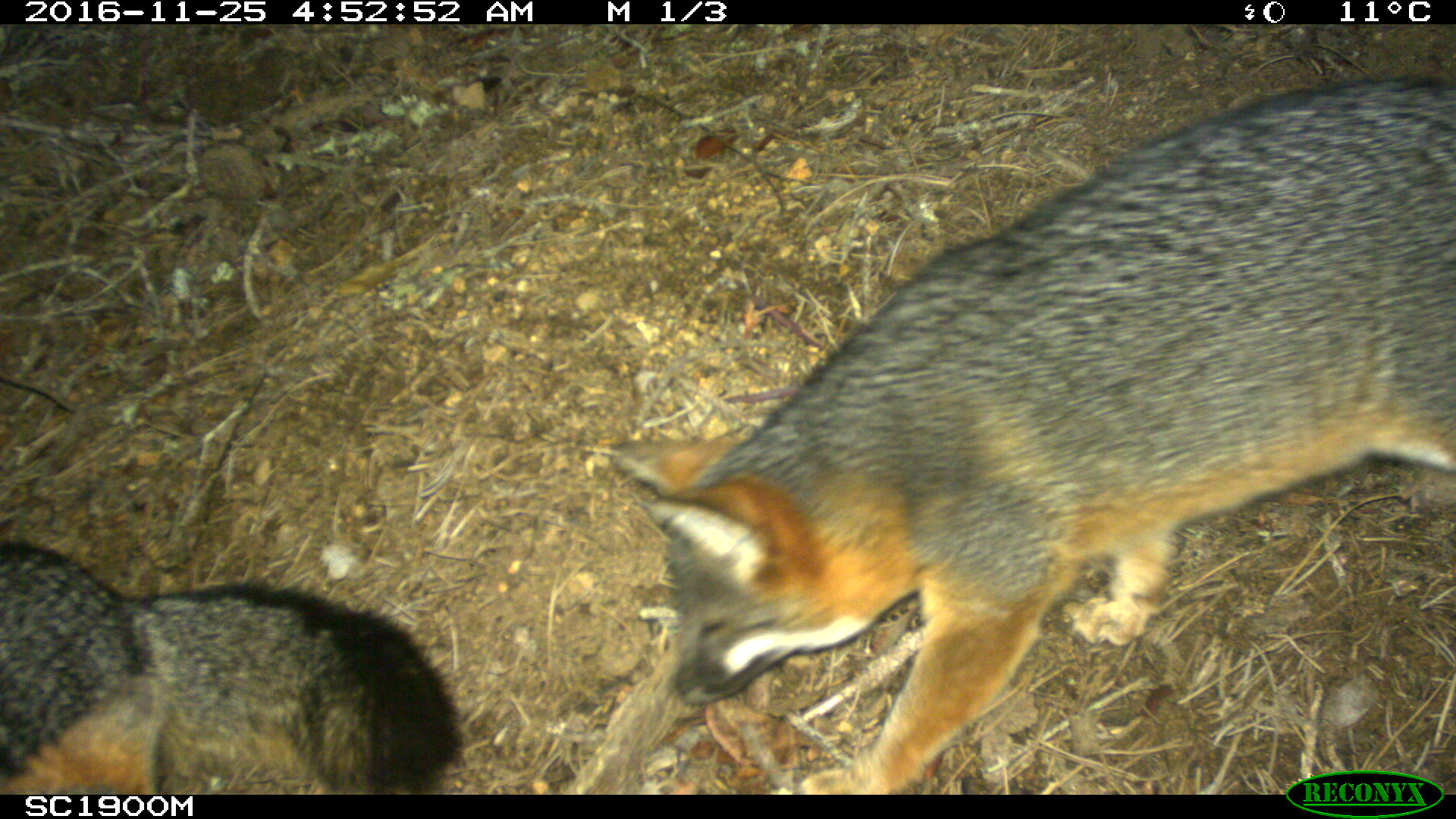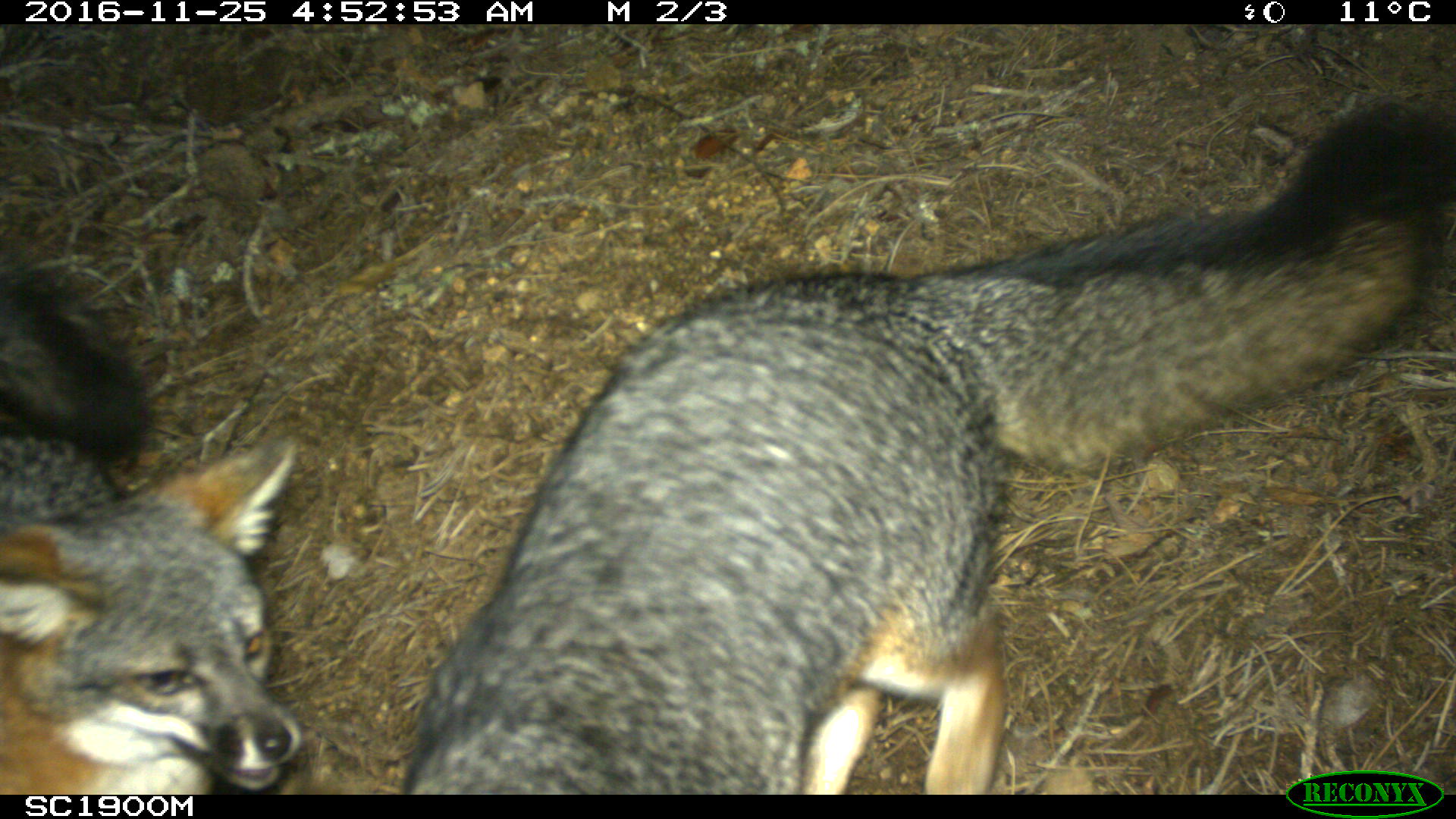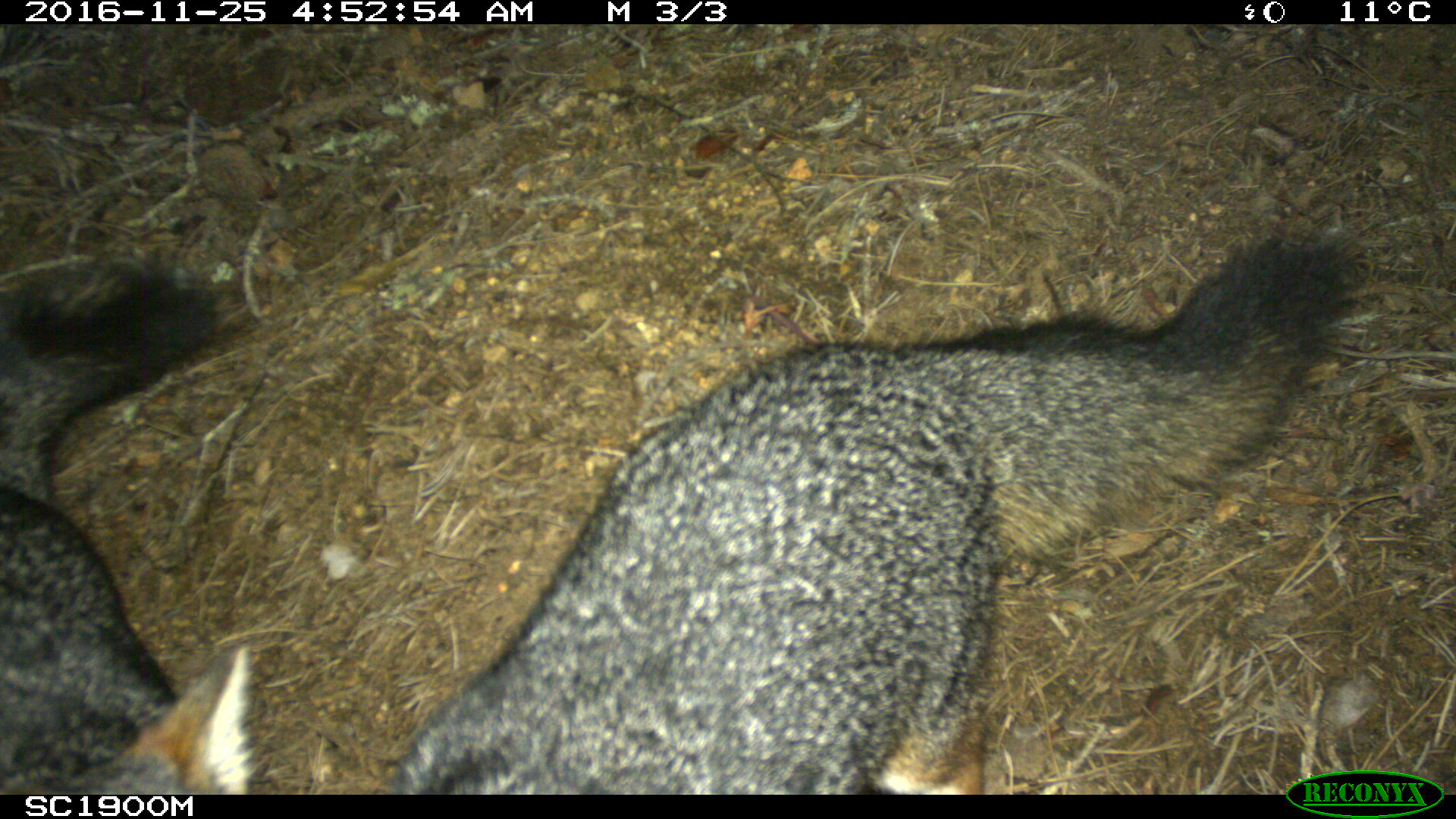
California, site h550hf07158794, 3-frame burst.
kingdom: Animalia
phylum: Chordata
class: Mammalia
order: Carnivora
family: Canidae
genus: Urocyon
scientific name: Urocyon littoralis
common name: island fox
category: fox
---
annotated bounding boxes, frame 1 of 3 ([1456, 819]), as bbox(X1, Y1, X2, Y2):
fox: bbox(561, 69, 1455, 792); bbox(0, 540, 463, 795)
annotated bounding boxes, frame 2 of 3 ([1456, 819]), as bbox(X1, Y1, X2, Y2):
fox: bbox(403, 96, 1455, 794); bbox(0, 275, 303, 793)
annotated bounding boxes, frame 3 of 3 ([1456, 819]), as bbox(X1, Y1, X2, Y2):
fox: bbox(385, 228, 1356, 793); bbox(0, 237, 256, 794)